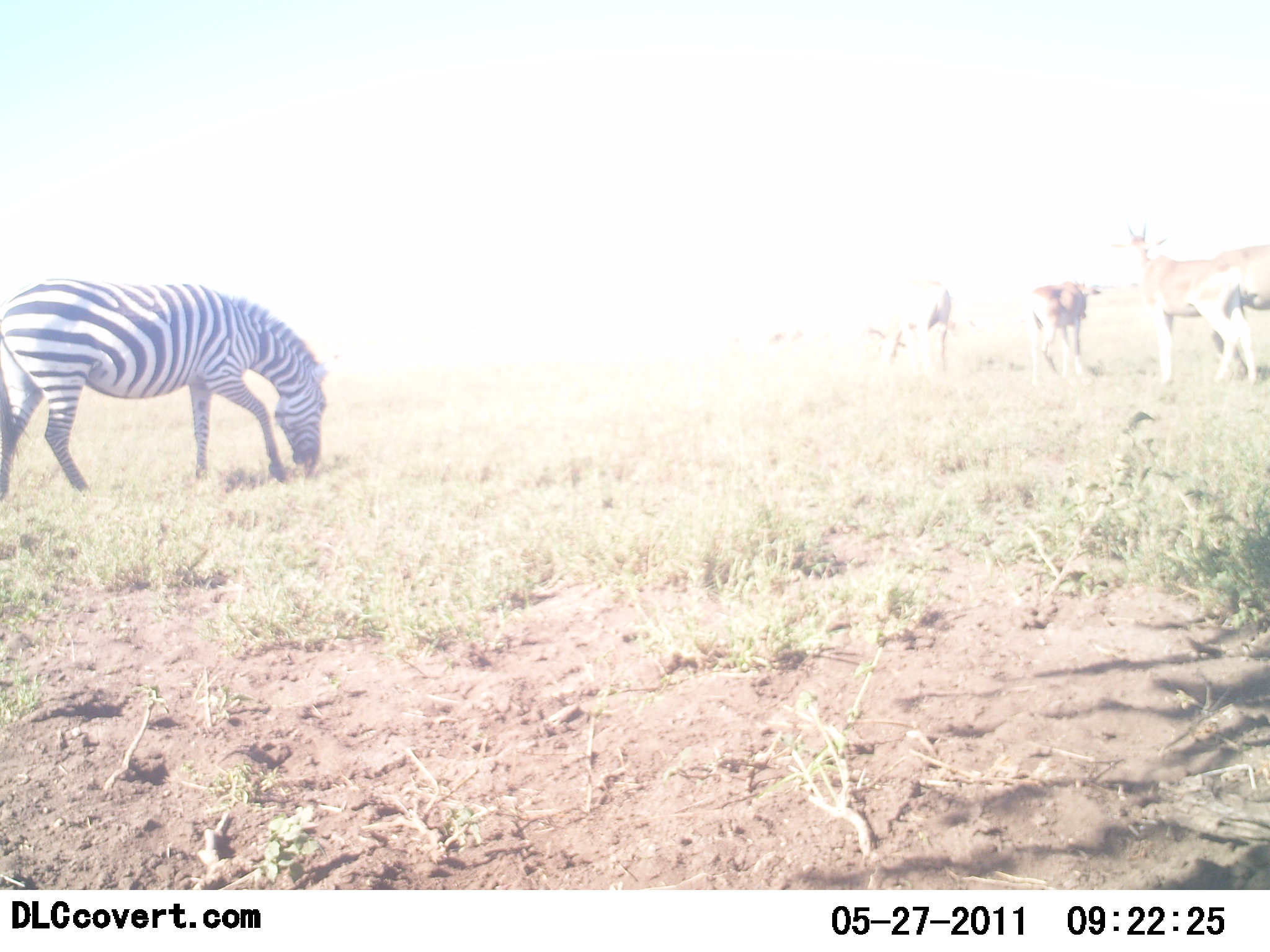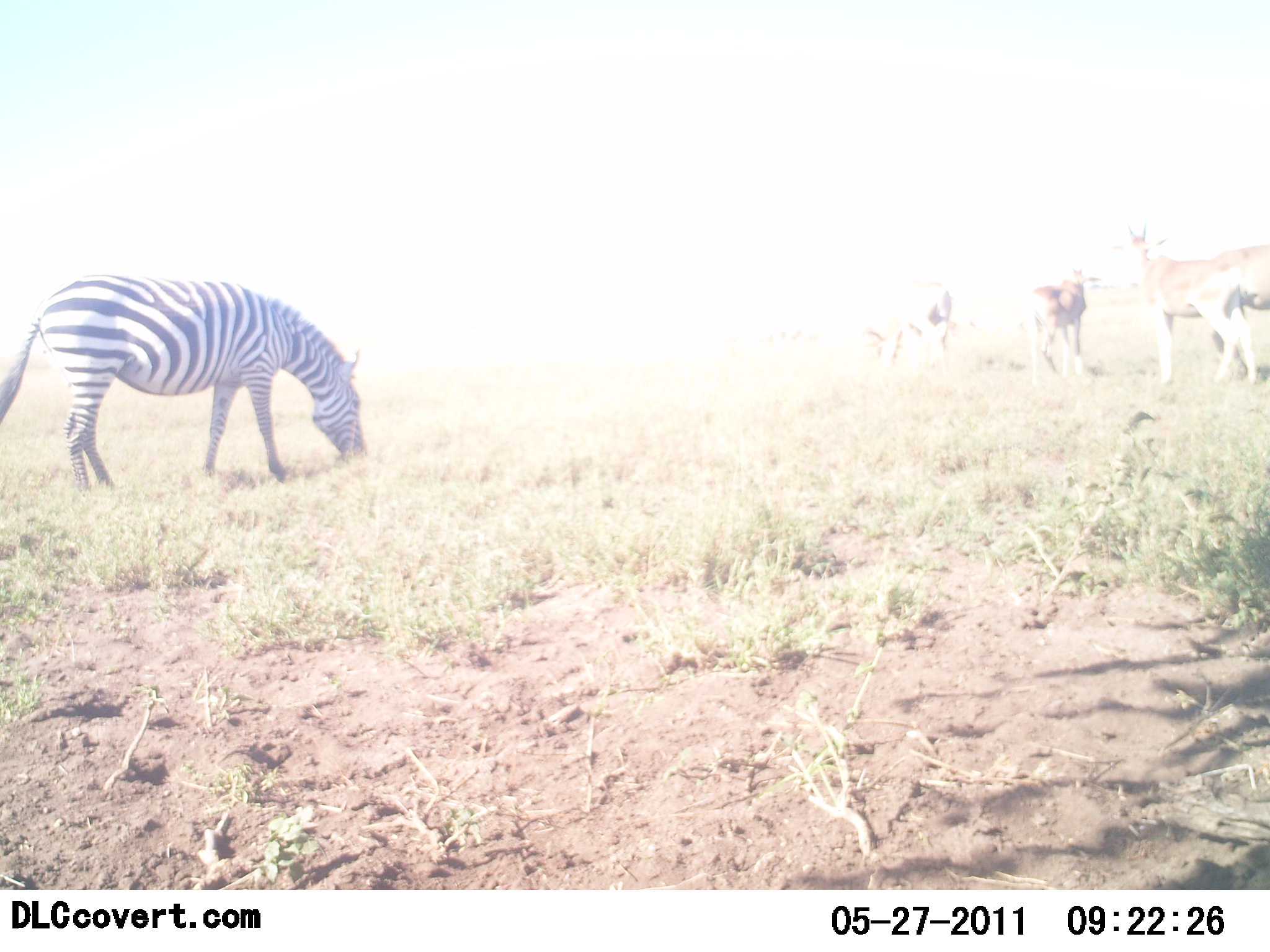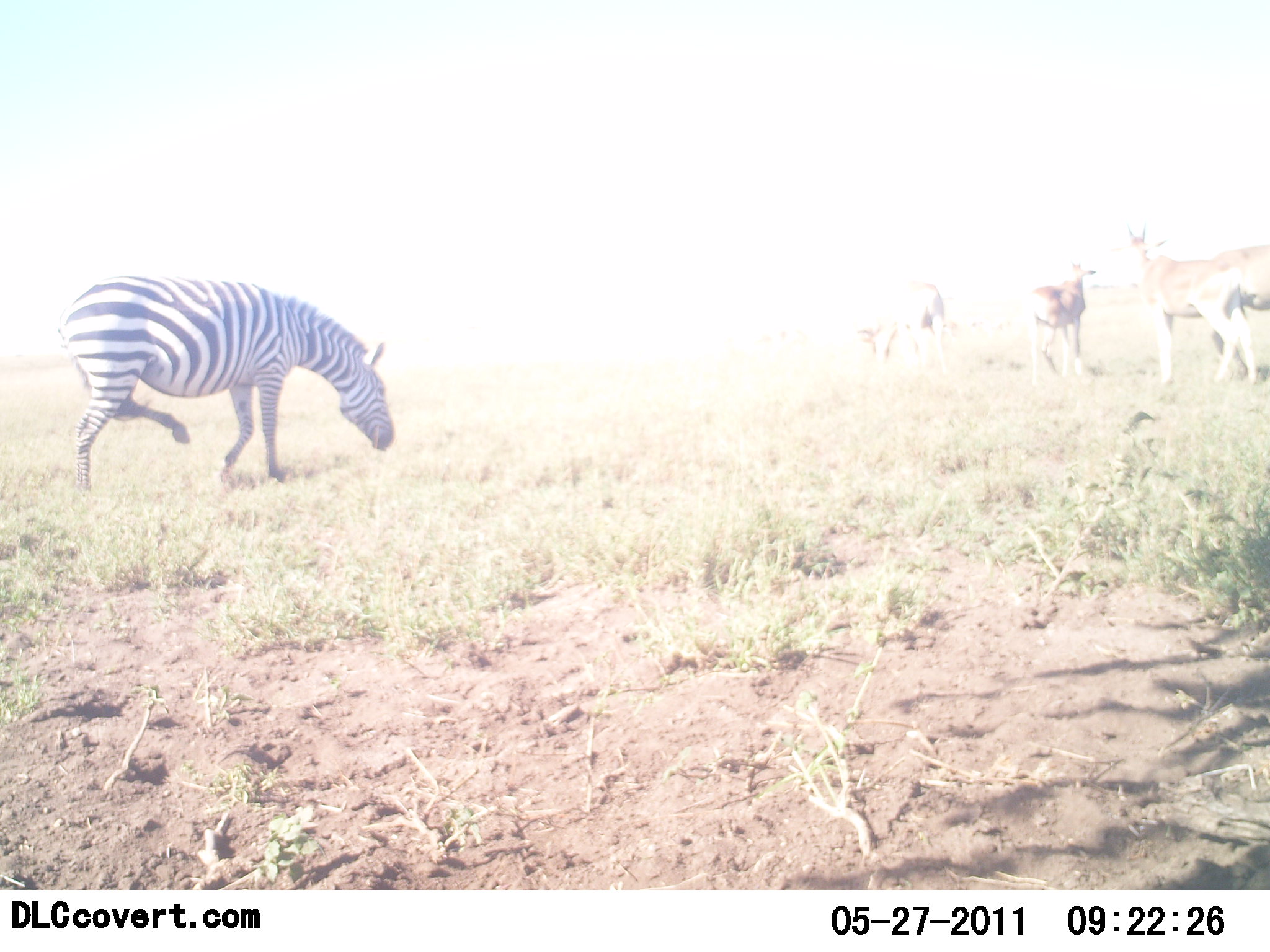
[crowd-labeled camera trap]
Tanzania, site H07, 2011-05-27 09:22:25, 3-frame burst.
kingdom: Animalia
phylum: Chordata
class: Mammalia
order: Artiodactyla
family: Bovidae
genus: Nanger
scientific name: Nanger granti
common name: grant's gazelle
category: gazellegrants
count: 3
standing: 100%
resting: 0%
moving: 0%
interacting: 0%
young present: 0%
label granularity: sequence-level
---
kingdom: Animalia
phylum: Chordata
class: Mammalia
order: Perissodactyla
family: Equidae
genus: Equus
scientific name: Equus quagga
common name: plains zebra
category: zebra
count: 1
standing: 9%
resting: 0%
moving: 9%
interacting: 0%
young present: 0%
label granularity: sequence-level